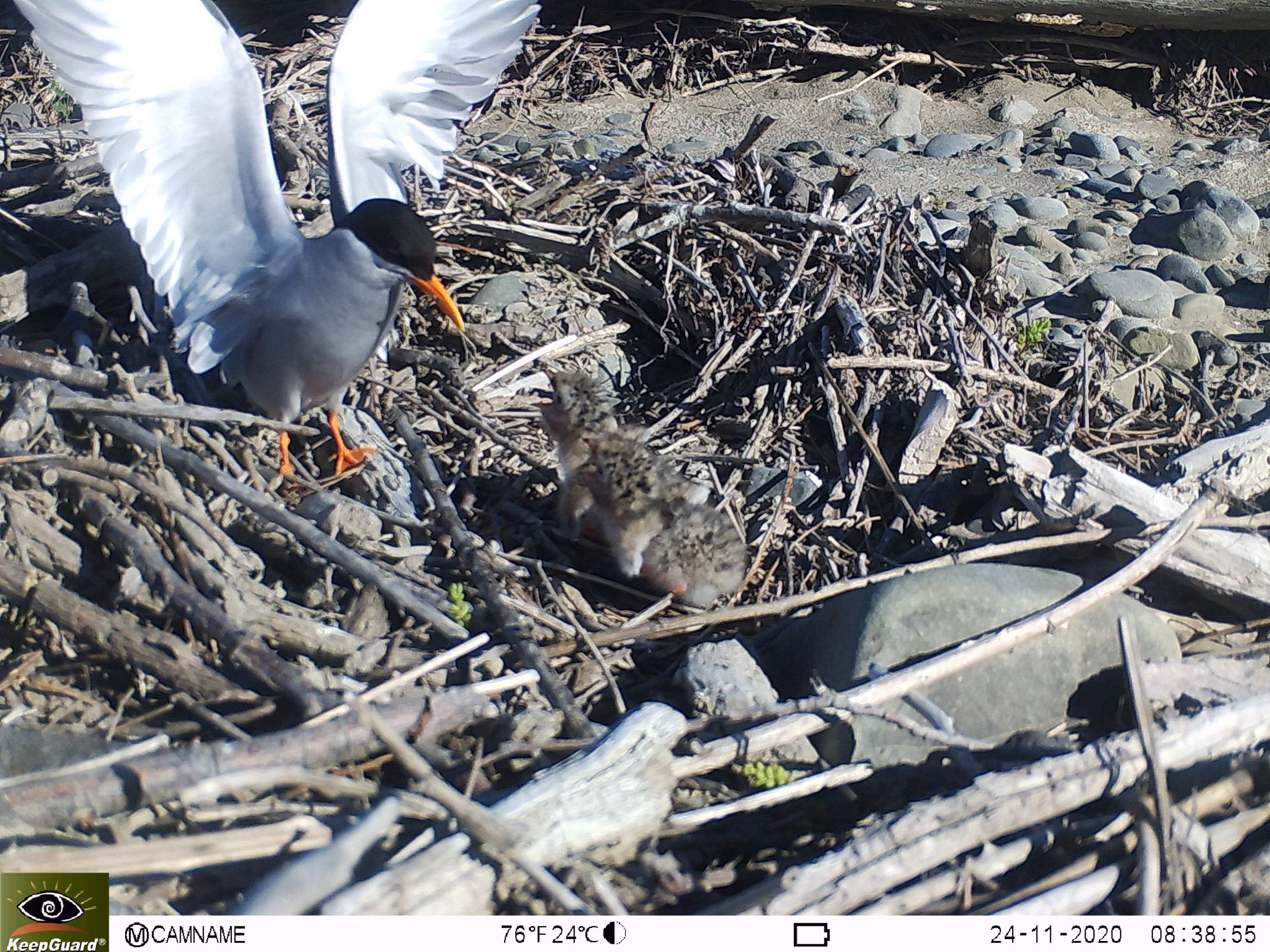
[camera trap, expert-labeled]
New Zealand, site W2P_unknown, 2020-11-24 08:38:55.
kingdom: Animalia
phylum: Chordata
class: Aves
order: Charadriiformes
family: Laridae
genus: Chlidonias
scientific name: Chlidonias albostriatus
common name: black-fronted tern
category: black fronted tern